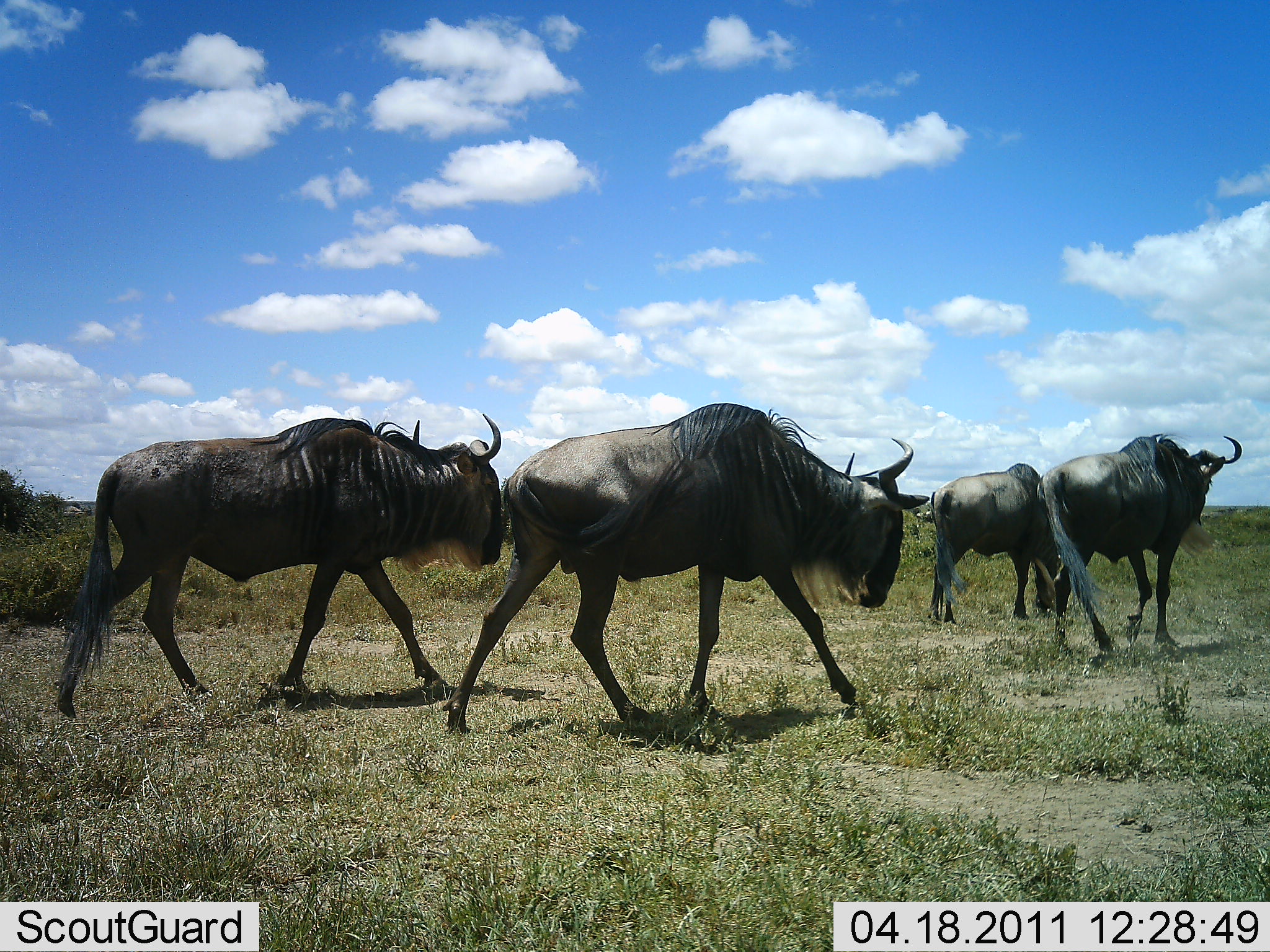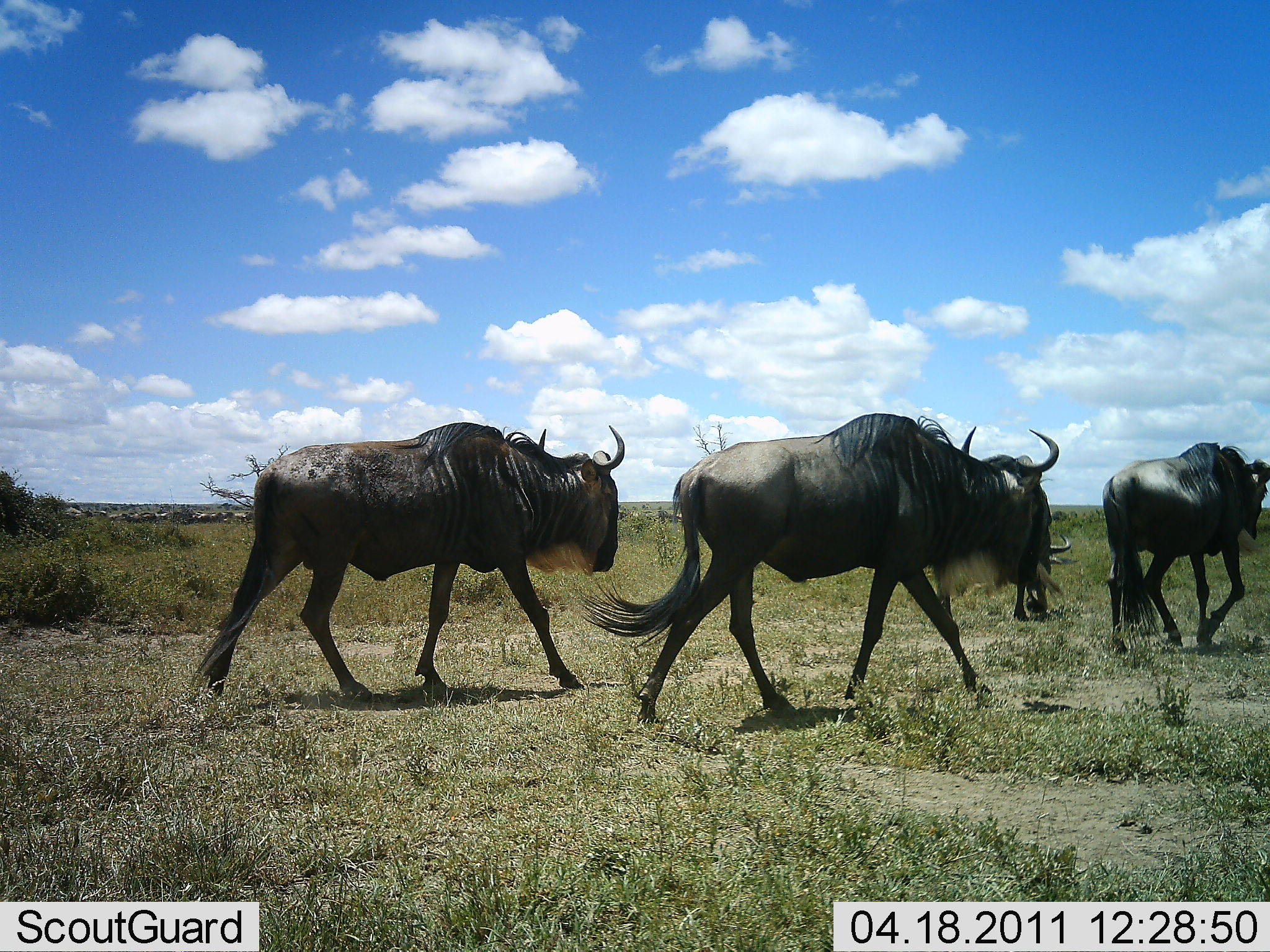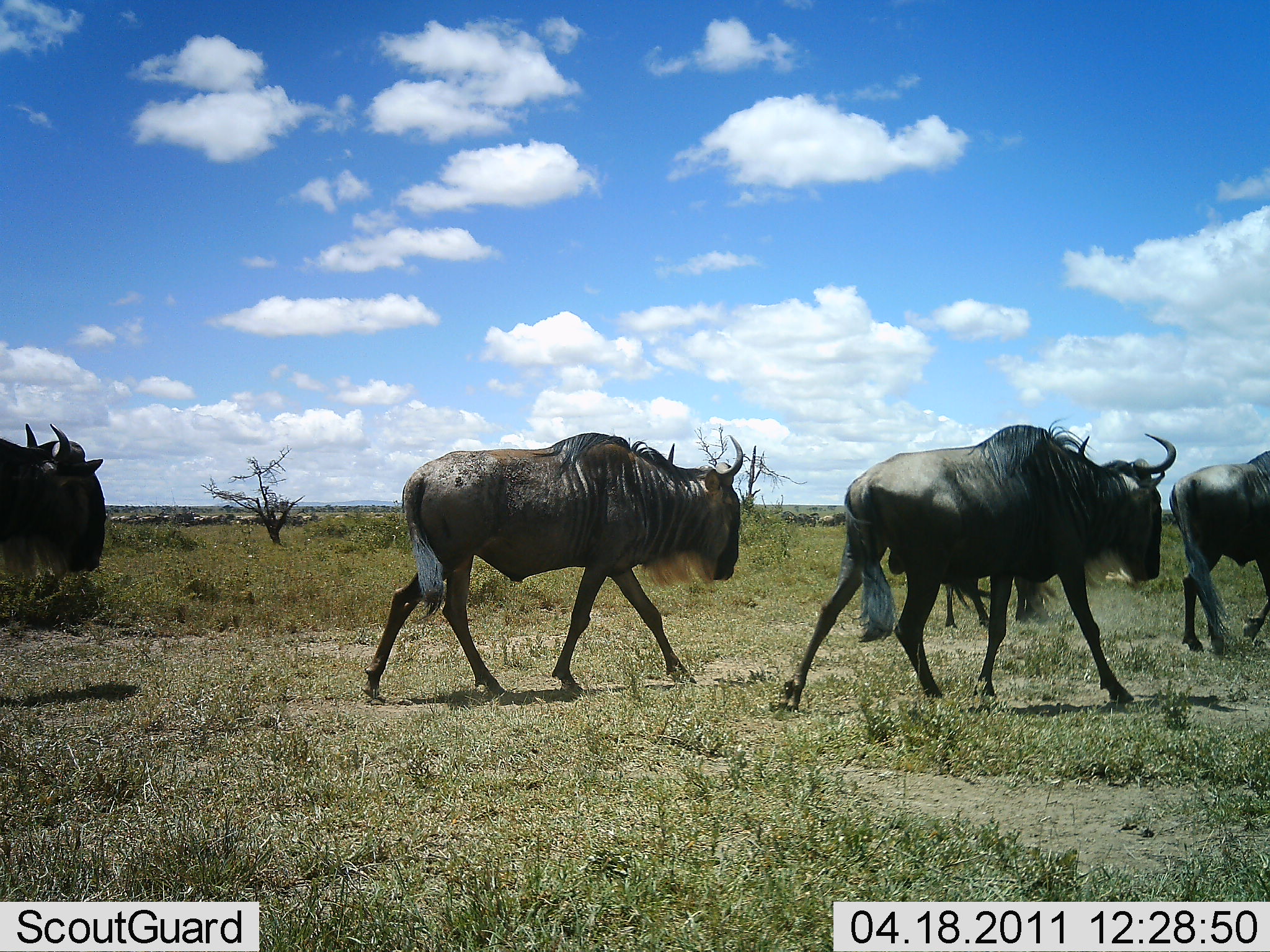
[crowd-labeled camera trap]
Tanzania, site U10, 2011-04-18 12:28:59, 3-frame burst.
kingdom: Animalia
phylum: Chordata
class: Mammalia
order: Artiodactyla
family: Bovidae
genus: Connochaetes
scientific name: Connochaetes taurinus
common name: blue wildebeest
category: wildebeest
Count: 5.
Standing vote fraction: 0%.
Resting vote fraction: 0%.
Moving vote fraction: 92%.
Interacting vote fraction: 0%.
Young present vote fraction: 0%.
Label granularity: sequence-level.